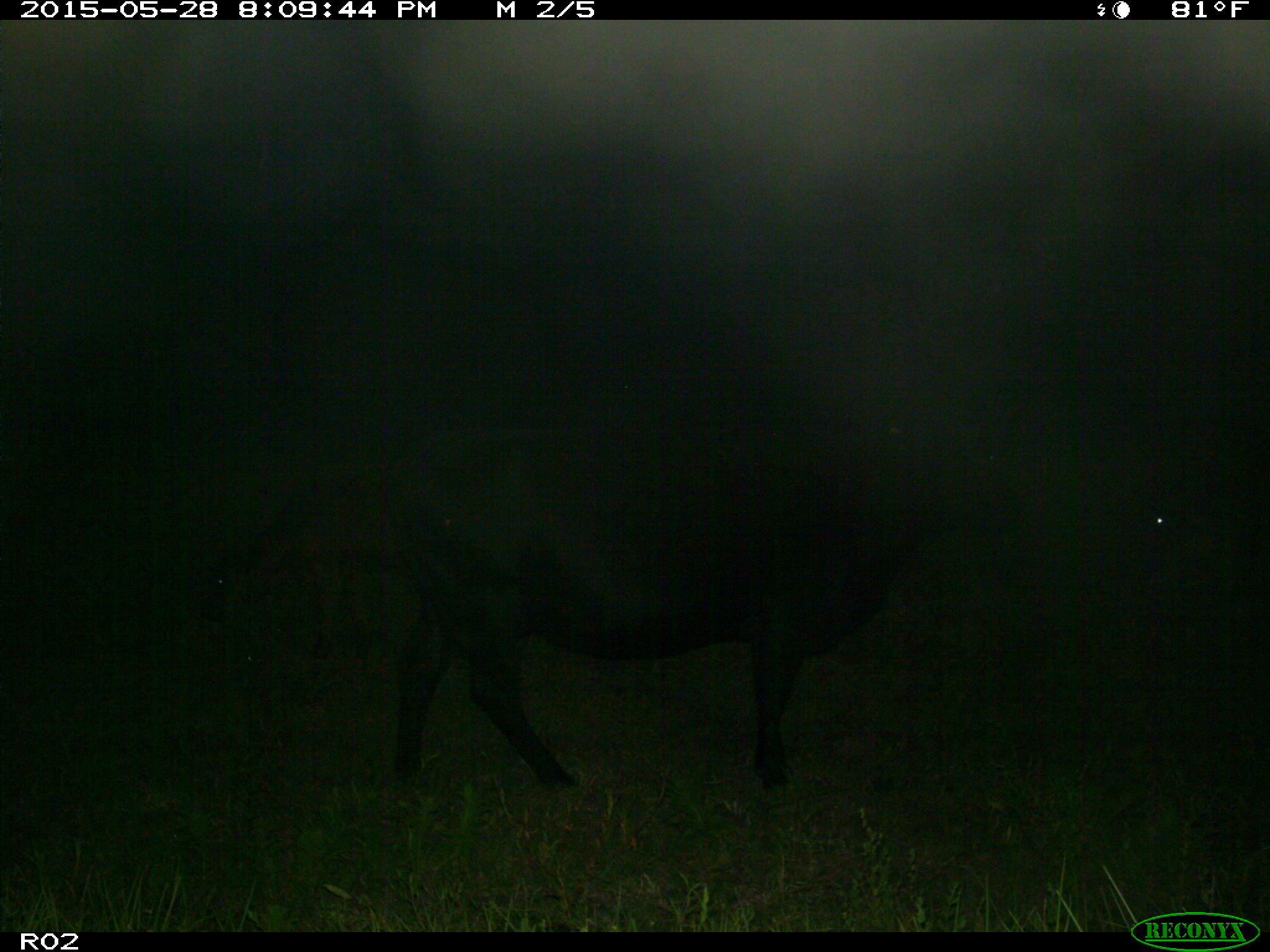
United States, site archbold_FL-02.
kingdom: Animalia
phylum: Chordata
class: Mammalia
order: Artiodactyla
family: Bovidae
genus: Bos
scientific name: Bos taurus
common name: domestic cow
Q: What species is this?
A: Bos taurus (domestic cow).